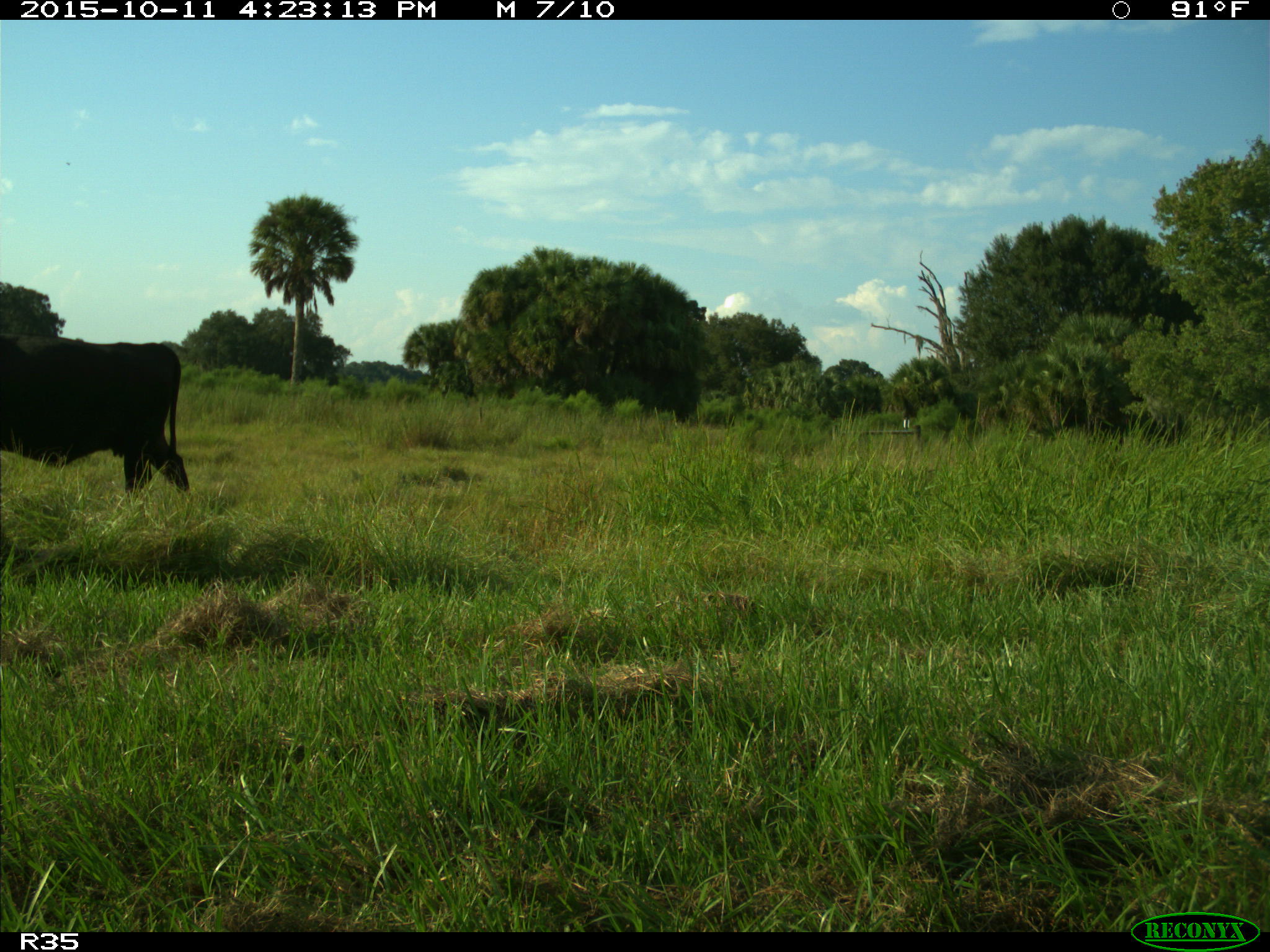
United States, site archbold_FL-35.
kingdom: Animalia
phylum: Chordata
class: Mammalia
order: Artiodactyla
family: Bovidae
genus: Bos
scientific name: Bos taurus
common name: domestic cow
Bos taurus (domestic cow).